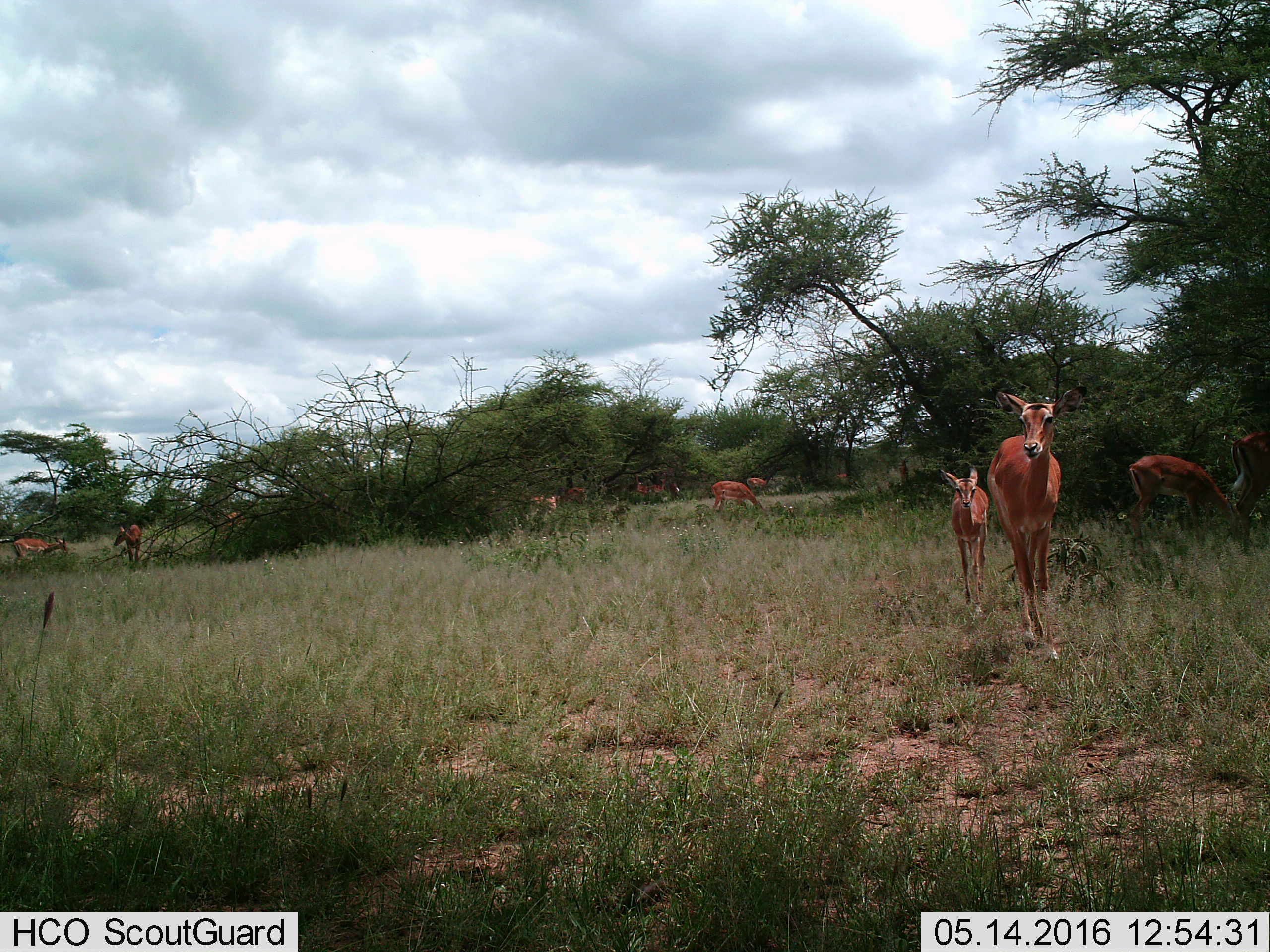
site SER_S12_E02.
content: unidentified animal